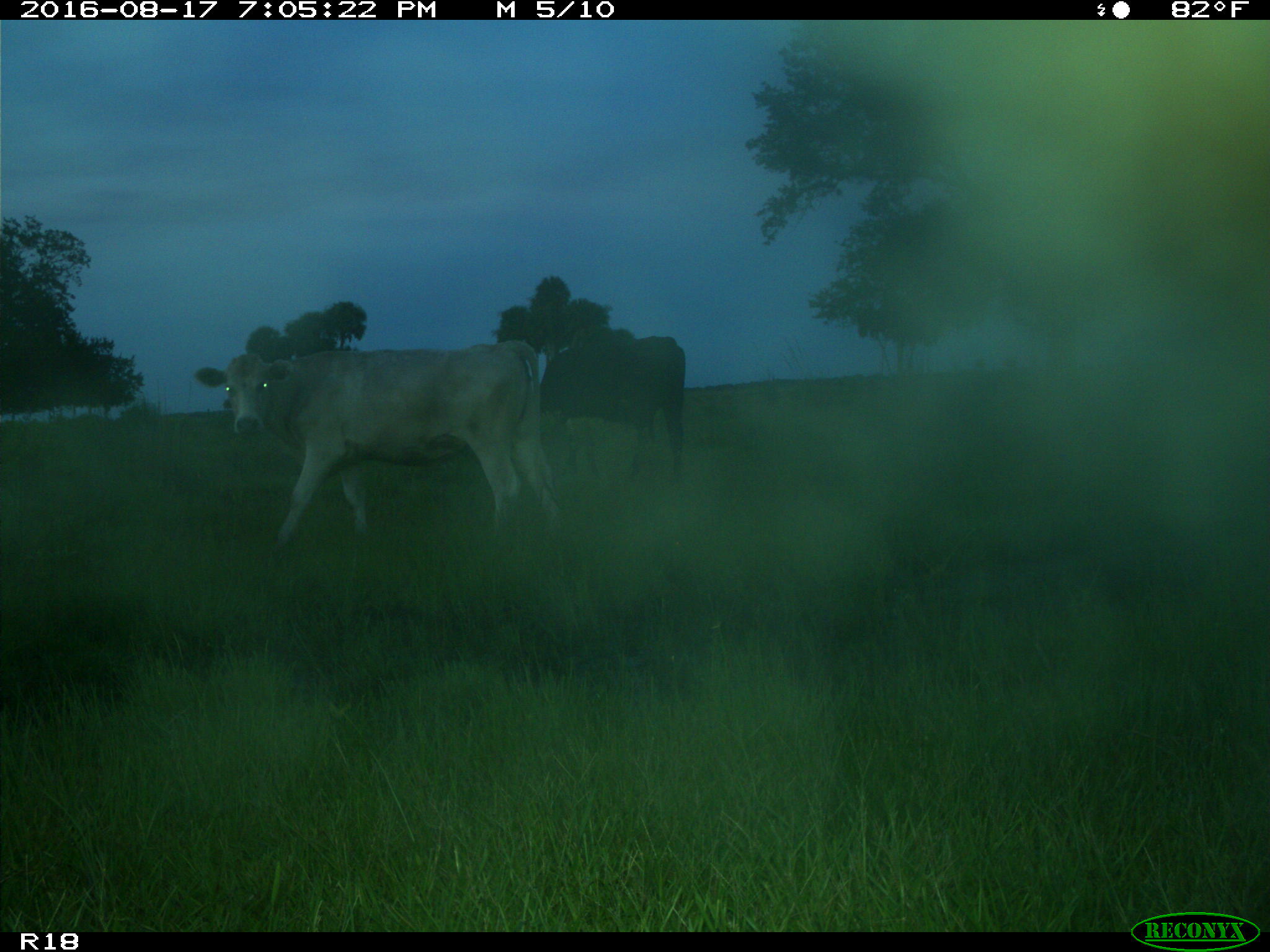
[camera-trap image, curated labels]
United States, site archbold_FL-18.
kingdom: Animalia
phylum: Chordata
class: Mammalia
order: Artiodactyla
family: Bovidae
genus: Bos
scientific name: Bos taurus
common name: domestic cow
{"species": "Bos taurus (domestic cow)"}